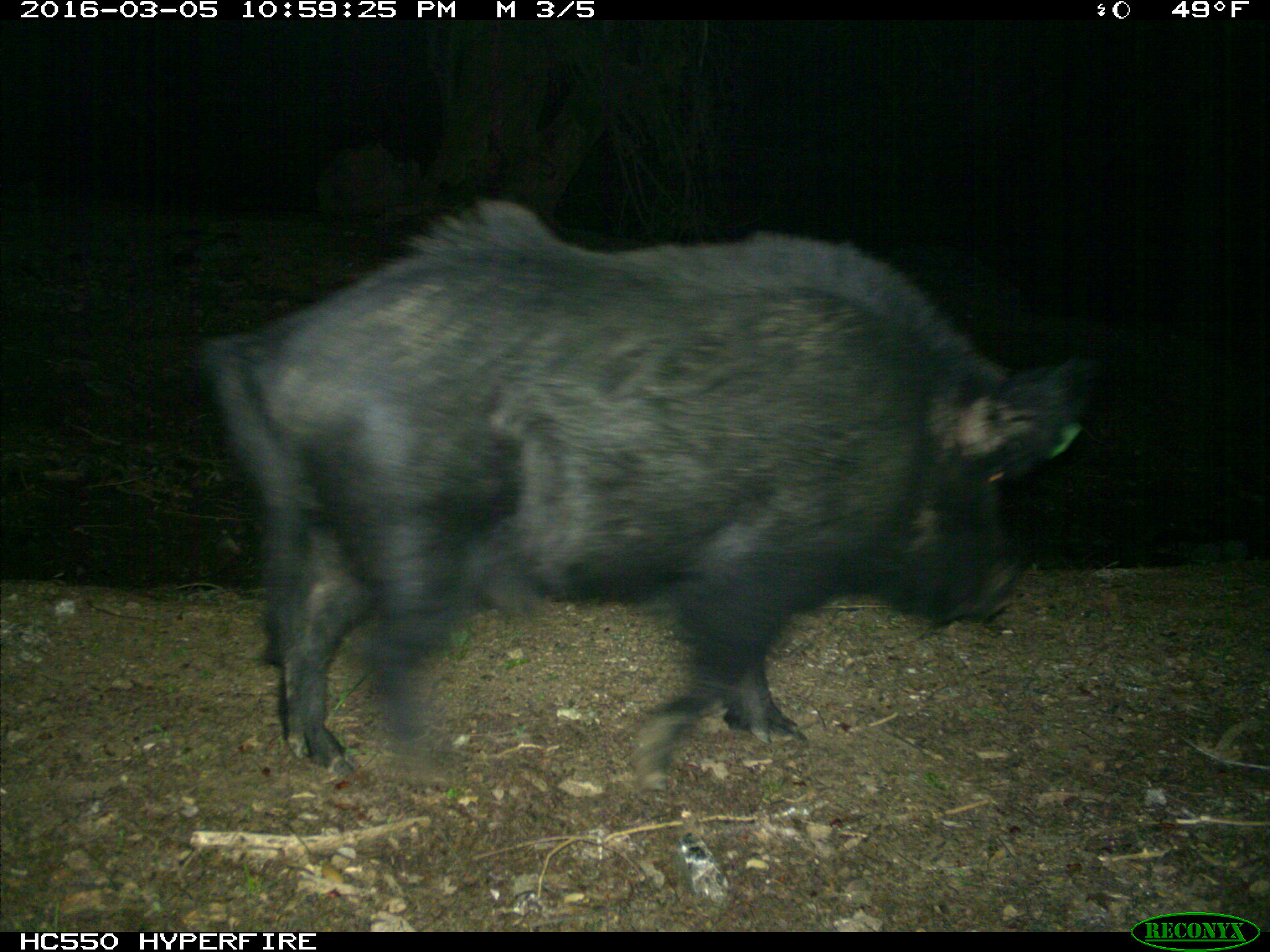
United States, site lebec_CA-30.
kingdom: Animalia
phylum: Chordata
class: Mammalia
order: Artiodactyla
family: Suidae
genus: Sus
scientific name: Sus scrofa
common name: wild boar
Sus scrofa (wild boar).